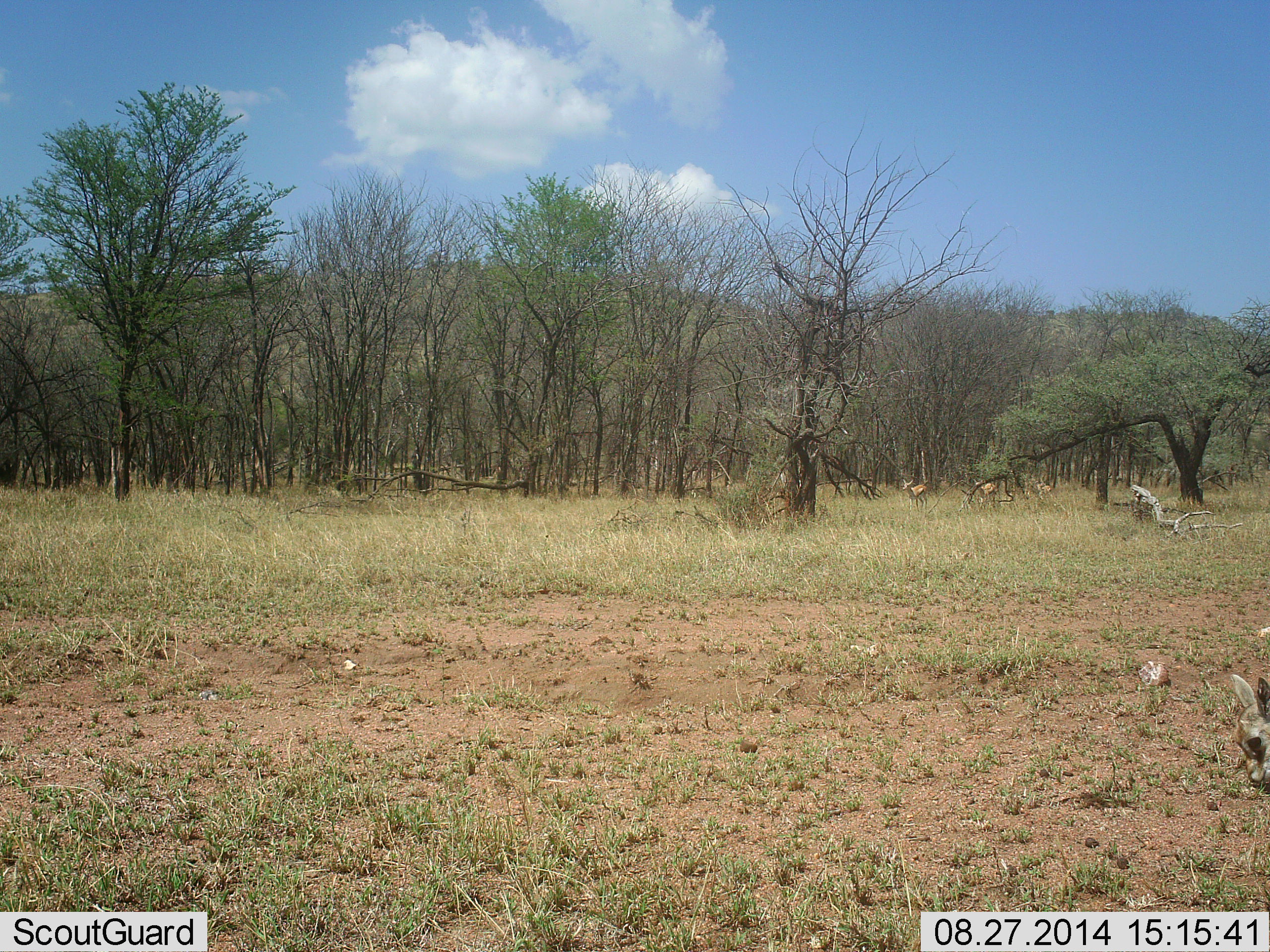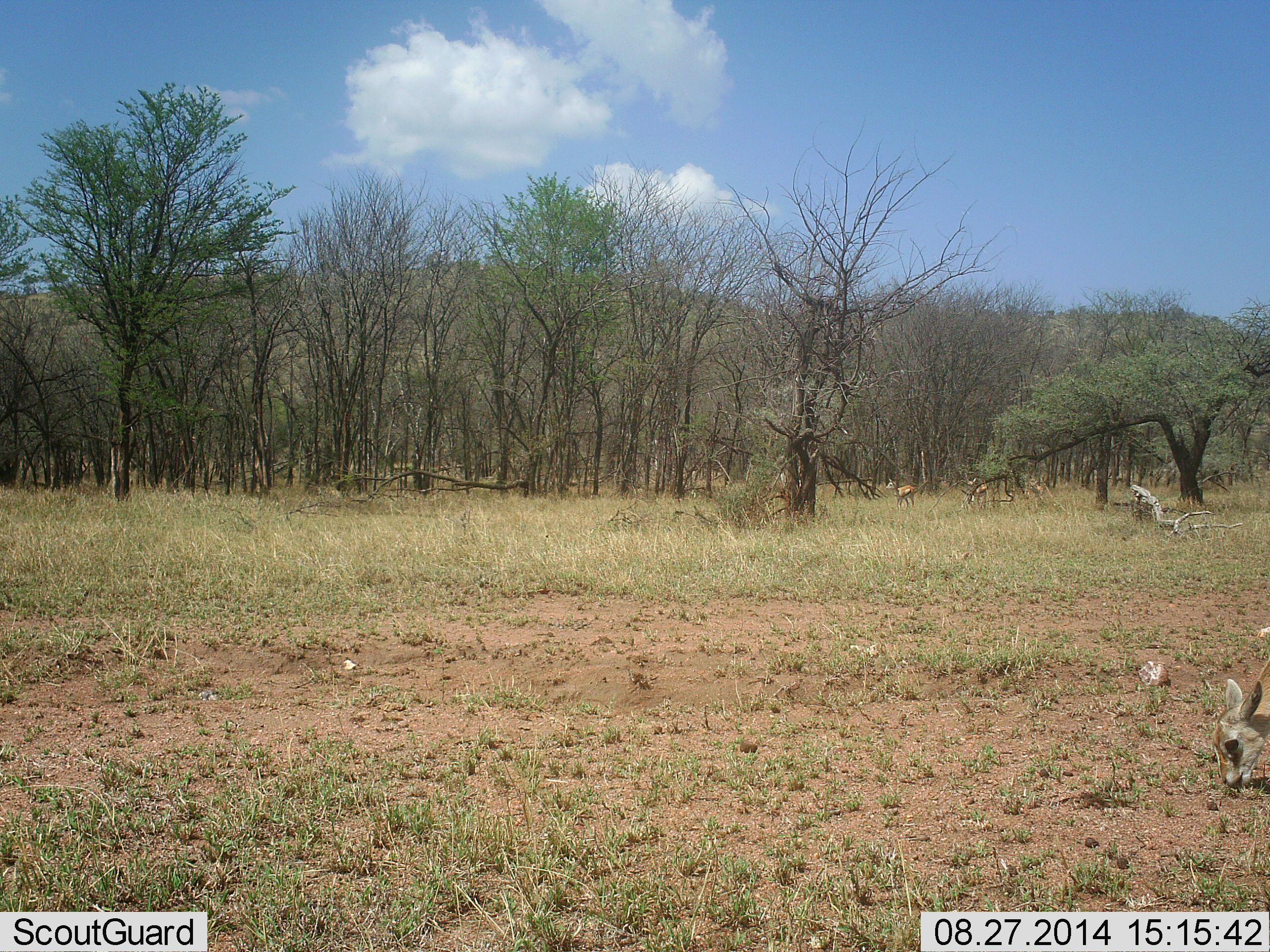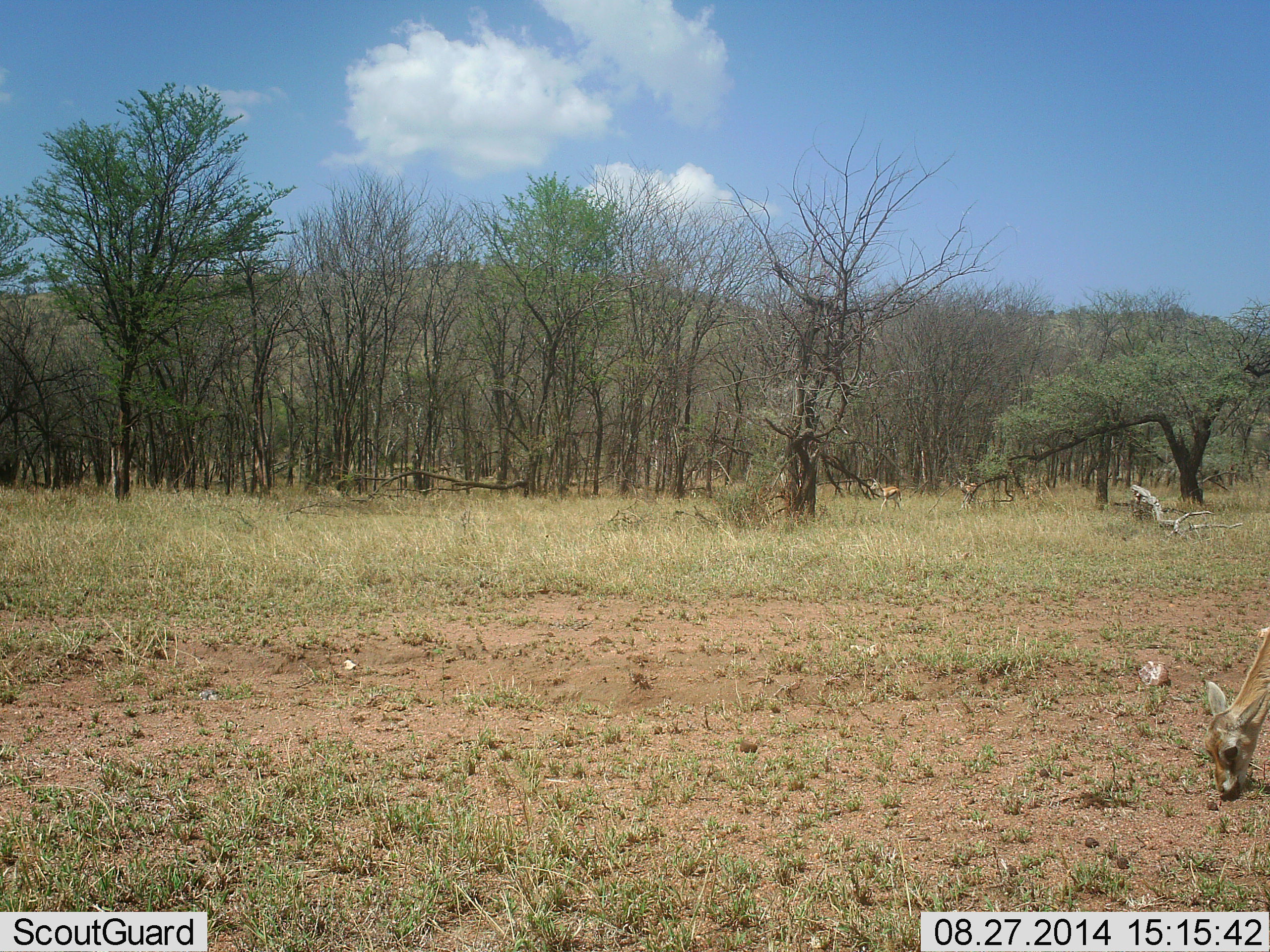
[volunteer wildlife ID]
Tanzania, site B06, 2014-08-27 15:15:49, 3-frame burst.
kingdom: Animalia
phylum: Chordata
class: Mammalia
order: Artiodactyla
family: Bovidae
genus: Eudorcas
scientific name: Eudorcas thomsonii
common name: thomson's gazelle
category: gazellethomsons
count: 4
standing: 11%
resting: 0%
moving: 78%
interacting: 0%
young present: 11%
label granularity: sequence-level